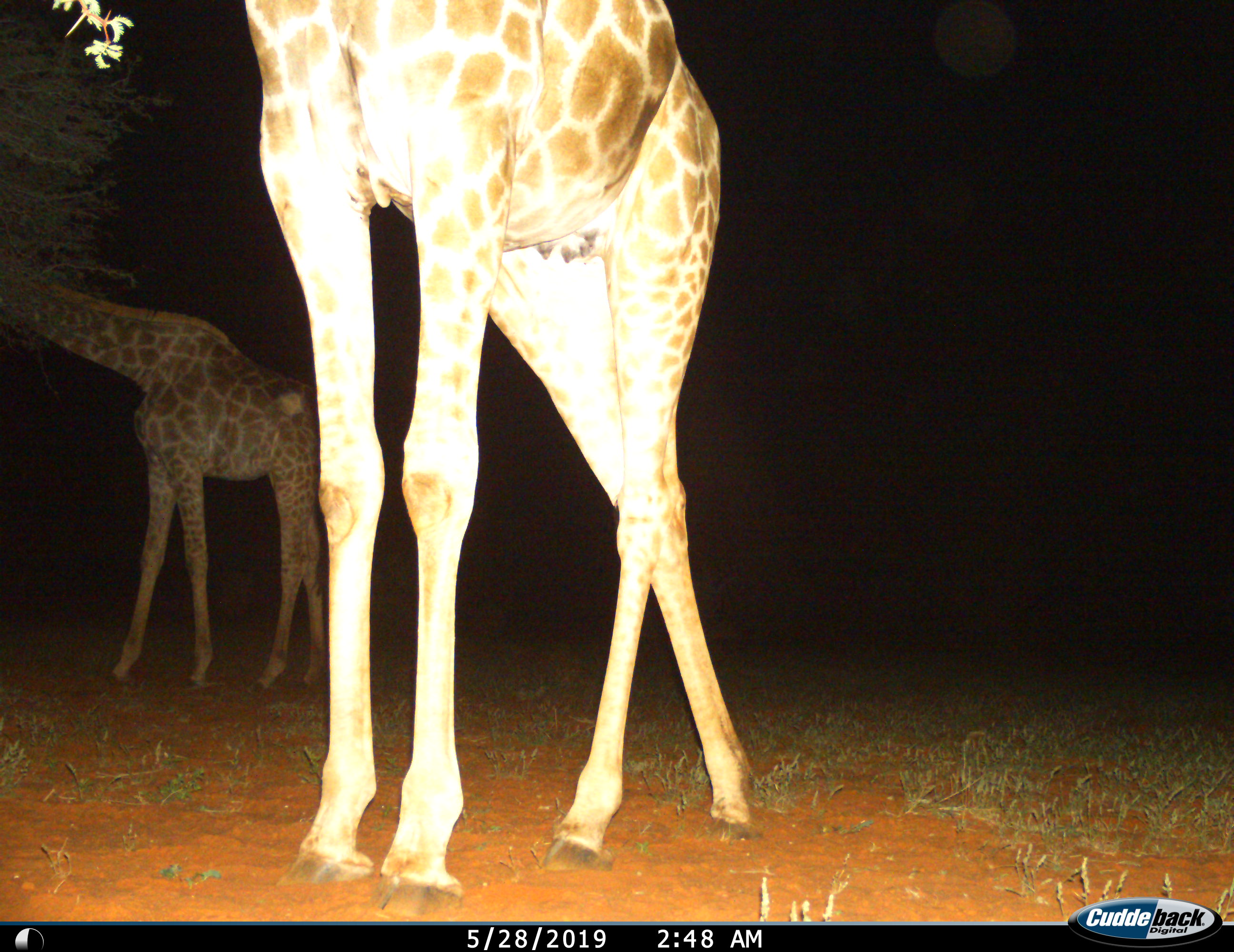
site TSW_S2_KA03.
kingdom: Animalia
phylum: Chordata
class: Mammalia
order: Artiodactyla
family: Giraffidae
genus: Giraffa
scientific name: Giraffa camelopardalis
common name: giraffe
Giraffe (Giraffa camelopardalis), count 2. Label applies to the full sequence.